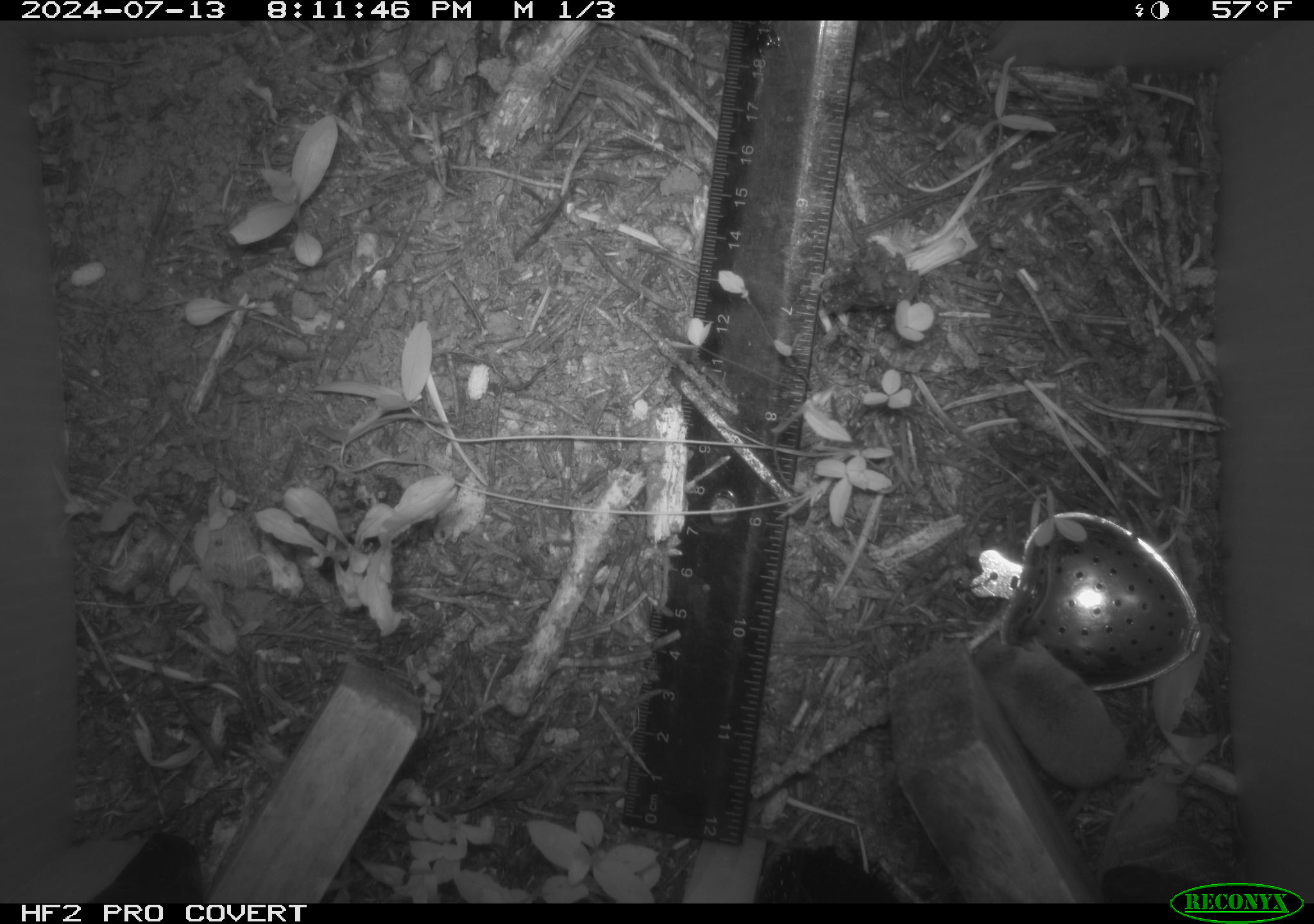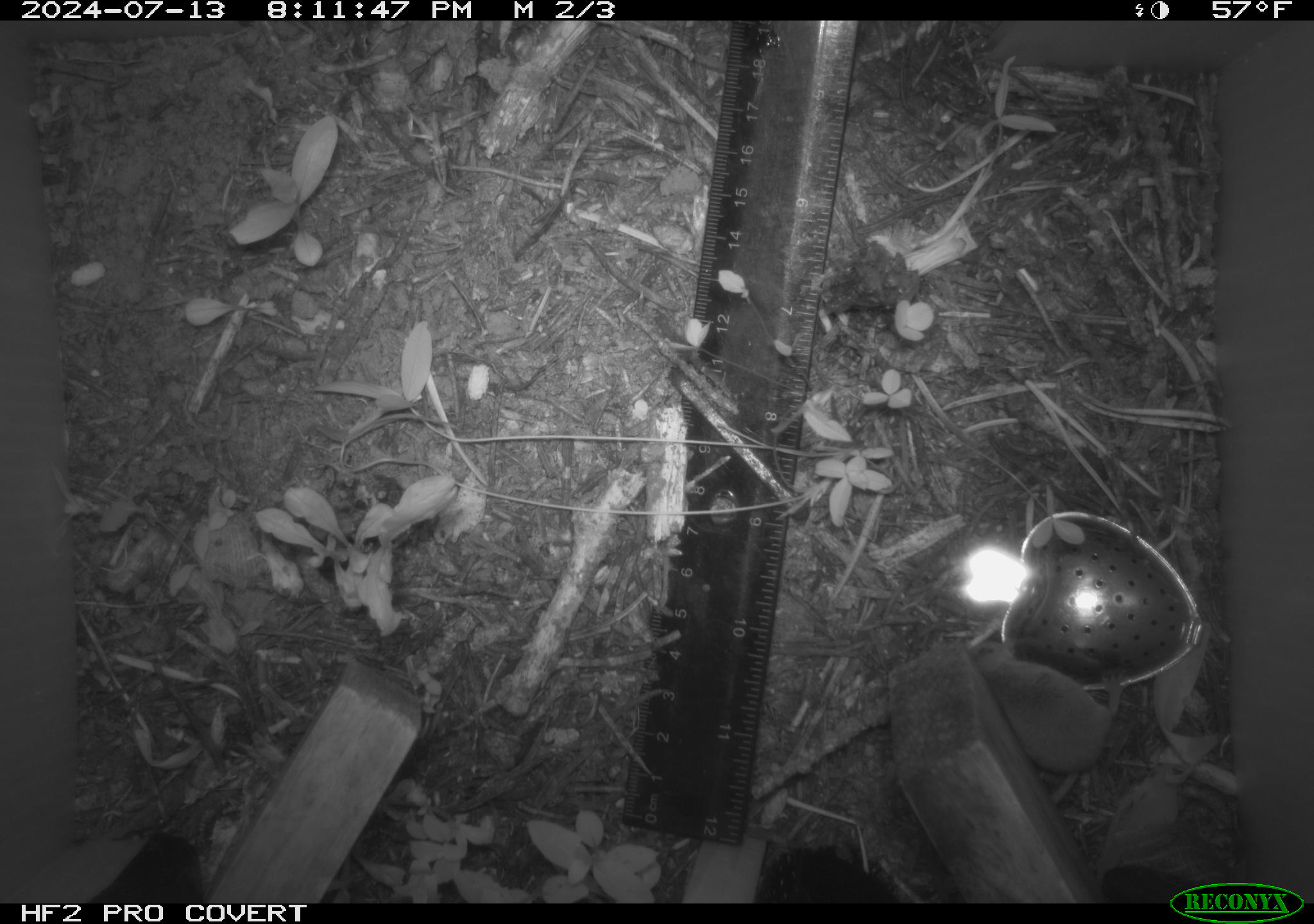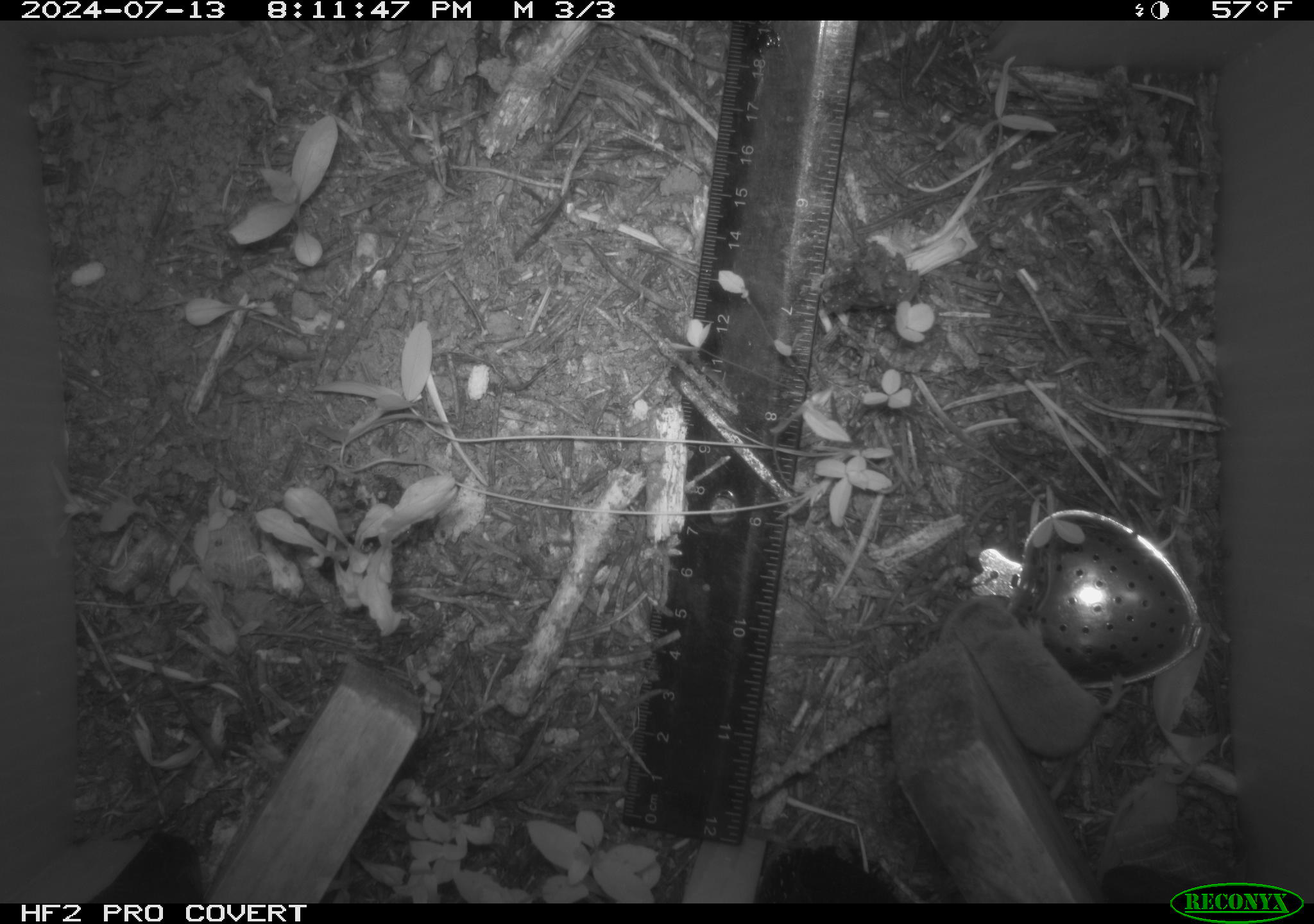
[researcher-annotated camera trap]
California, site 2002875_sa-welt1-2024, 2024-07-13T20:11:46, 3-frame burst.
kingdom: Animalia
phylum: Chordata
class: Mammalia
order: Eulipotyphla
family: Soricidae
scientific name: Soricidae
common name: shrews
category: soricidae family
Soricidae family (shrews) (Soricidae).